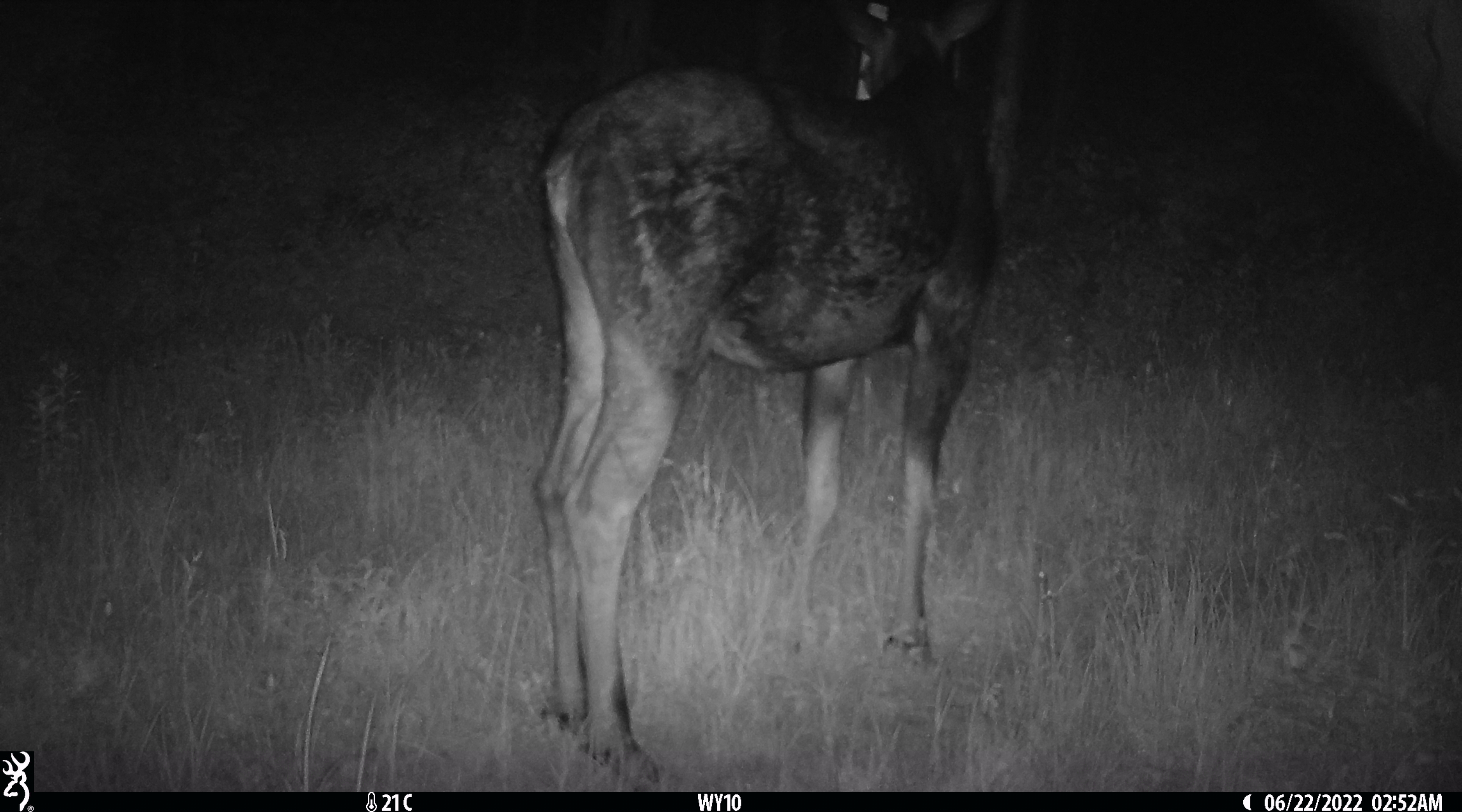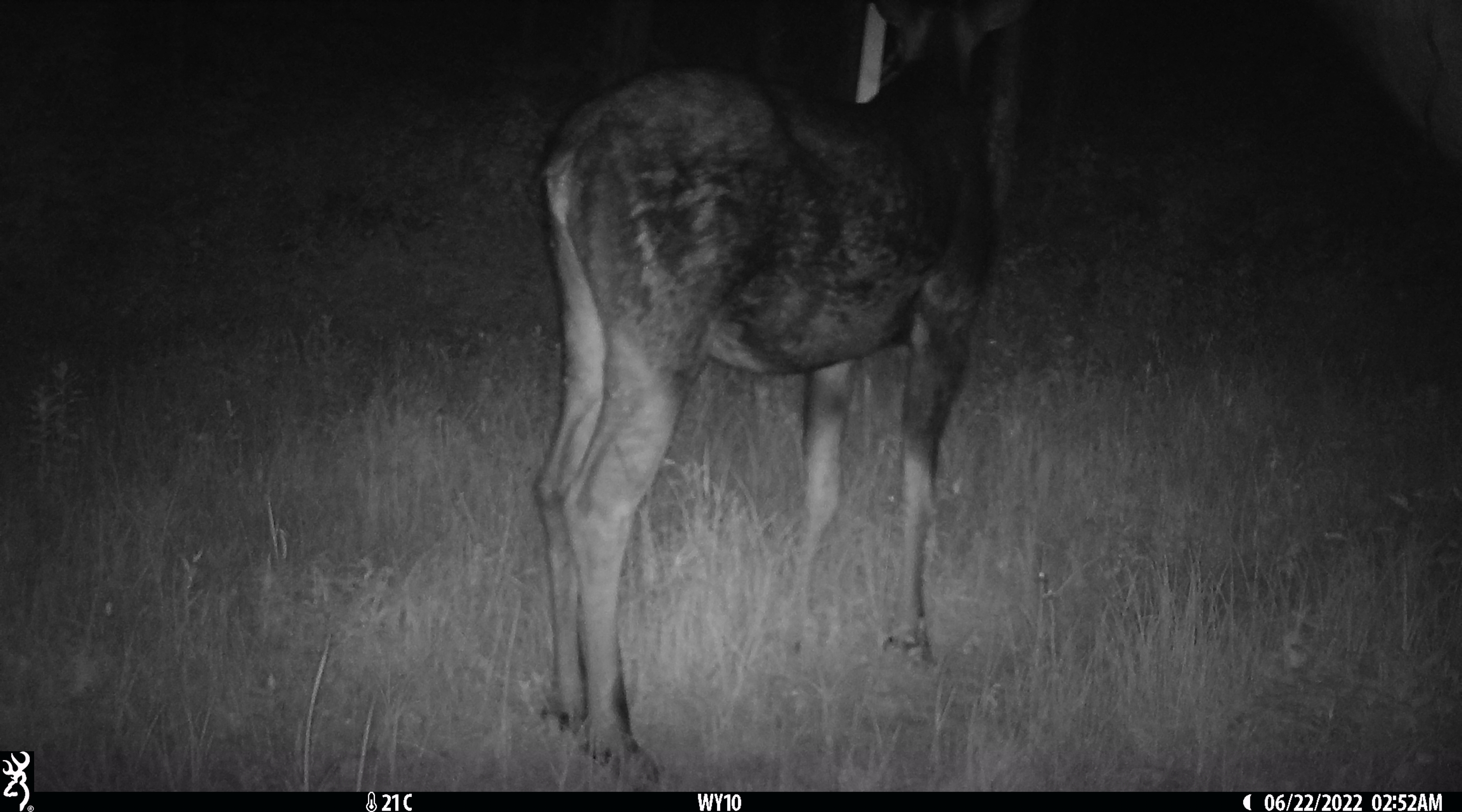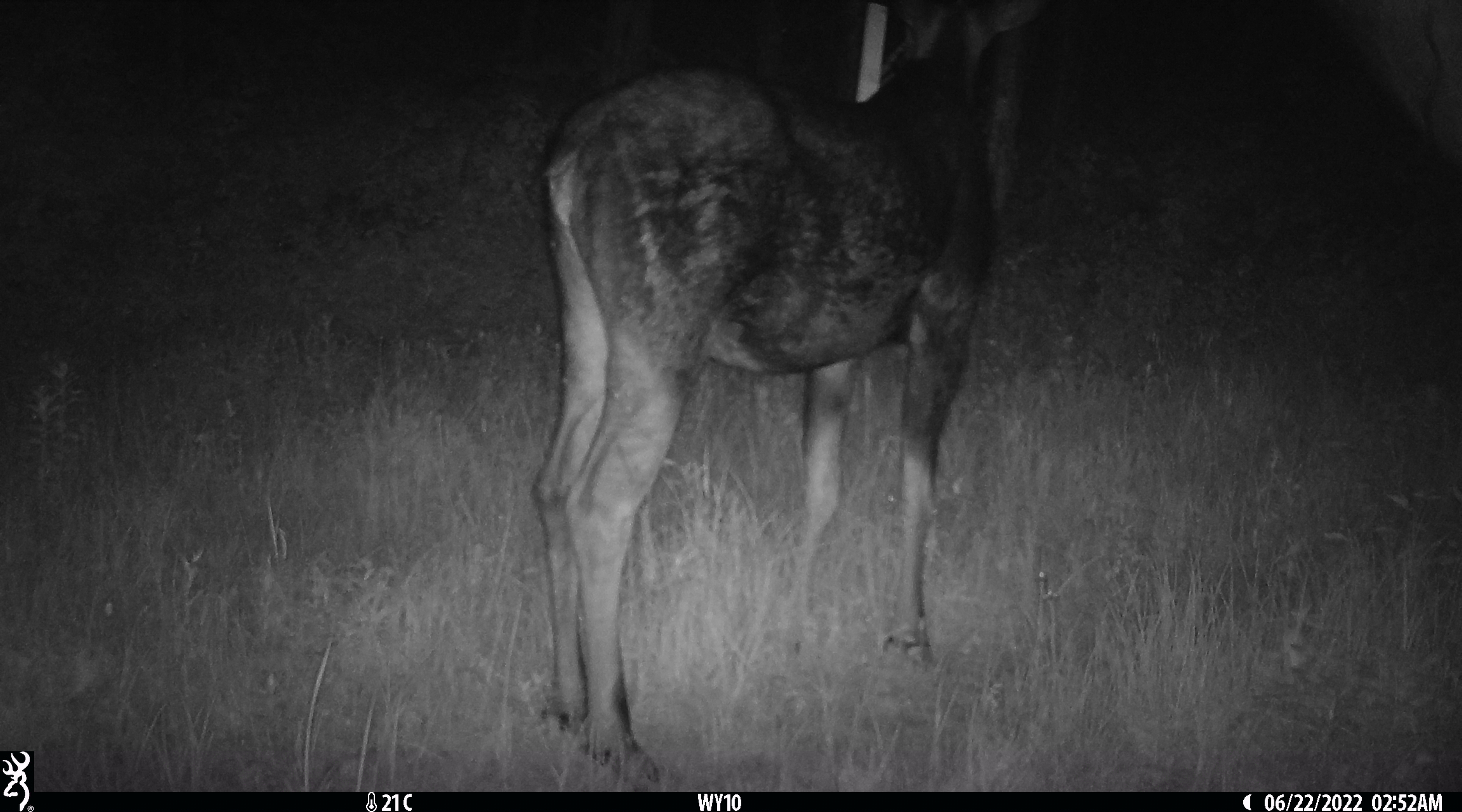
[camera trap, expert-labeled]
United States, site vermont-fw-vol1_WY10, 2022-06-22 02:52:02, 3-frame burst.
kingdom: Animalia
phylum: Chordata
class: Mammalia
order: Artiodactyla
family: Cervidae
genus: Alces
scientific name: Alces alces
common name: moose